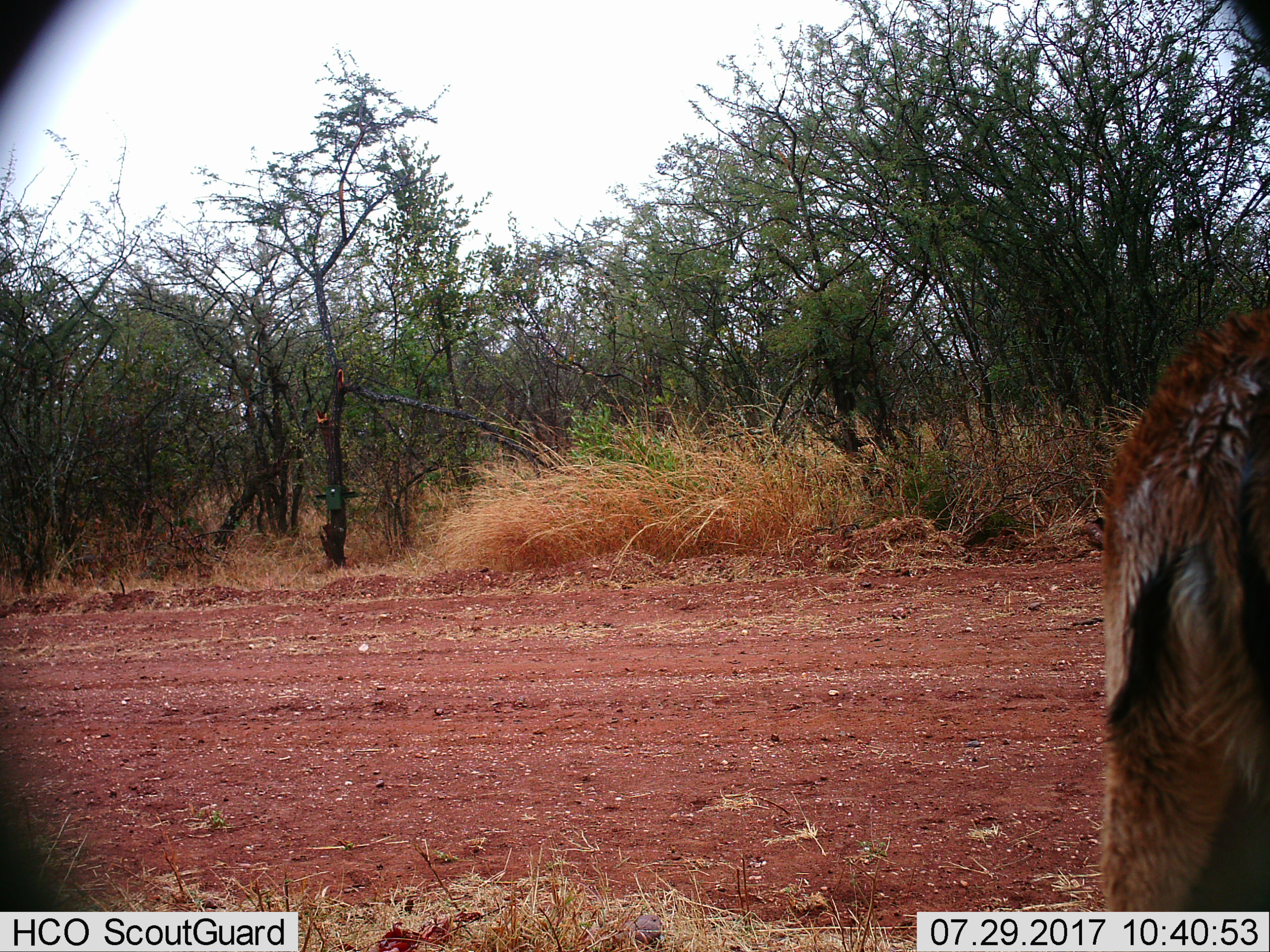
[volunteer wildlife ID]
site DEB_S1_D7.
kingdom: Animalia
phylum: Chordata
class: Mammalia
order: Artiodactyla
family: Bovidae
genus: Aepyceros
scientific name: Aepyceros melampus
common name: impala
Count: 1.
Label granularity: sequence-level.